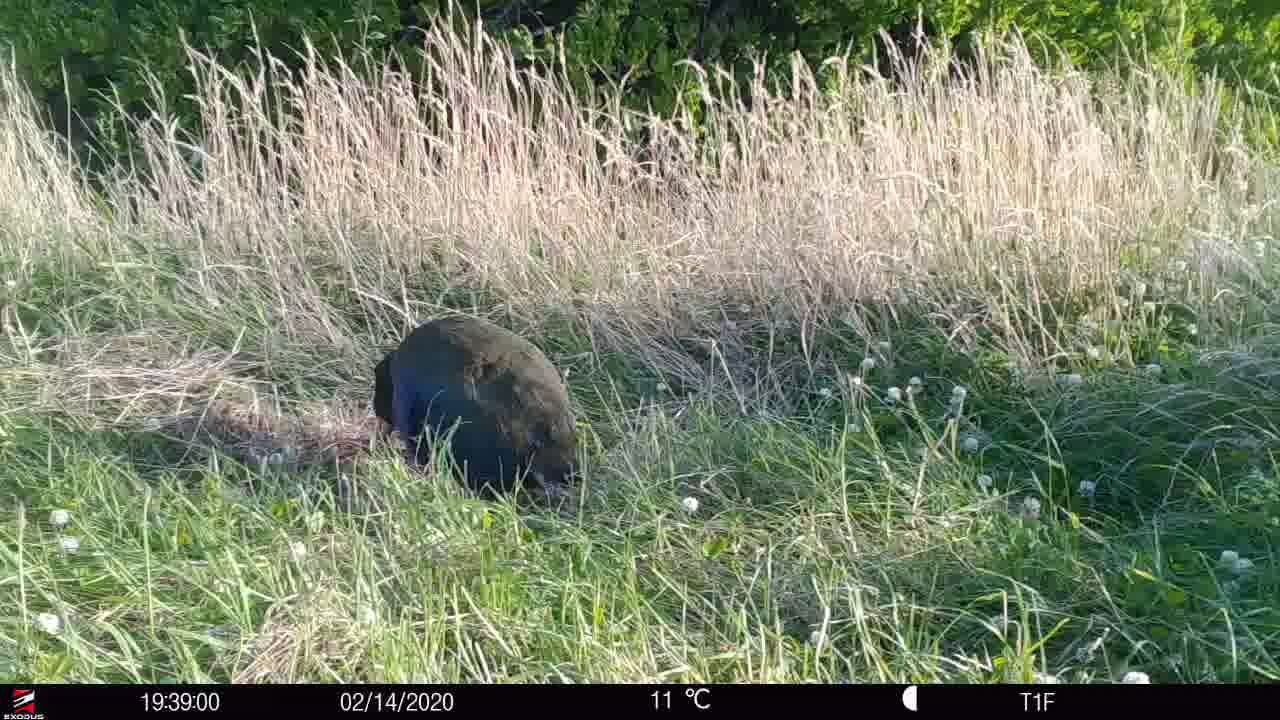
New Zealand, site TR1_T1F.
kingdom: Animalia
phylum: Chordata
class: Aves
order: Gruiformes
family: Rallidae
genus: Porphyrio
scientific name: Porphyrio mantelli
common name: takahe